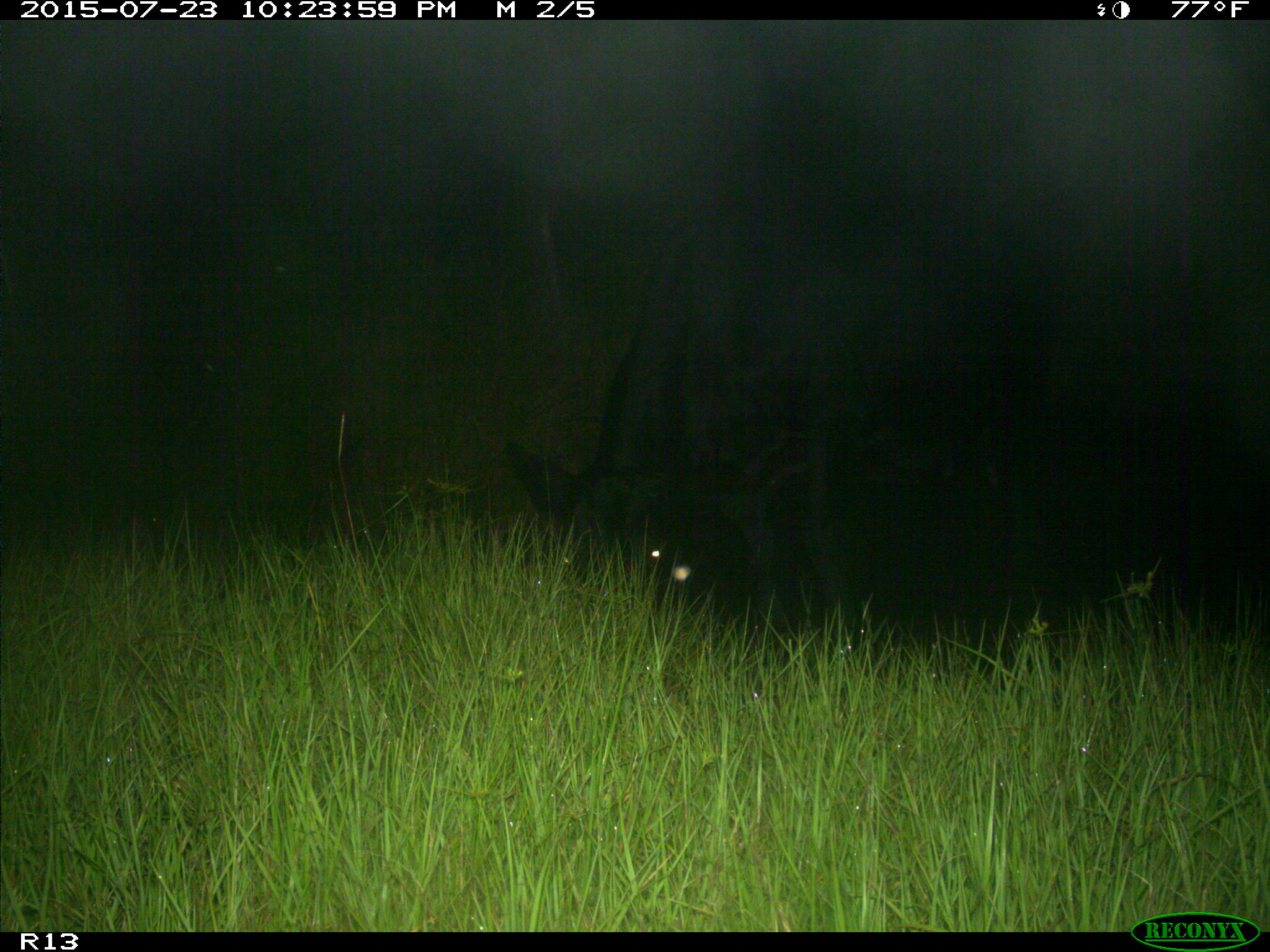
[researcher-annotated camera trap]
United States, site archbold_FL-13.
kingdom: Animalia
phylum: Chordata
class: Mammalia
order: Artiodactyla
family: Bovidae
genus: Bos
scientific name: Bos taurus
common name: domestic cow